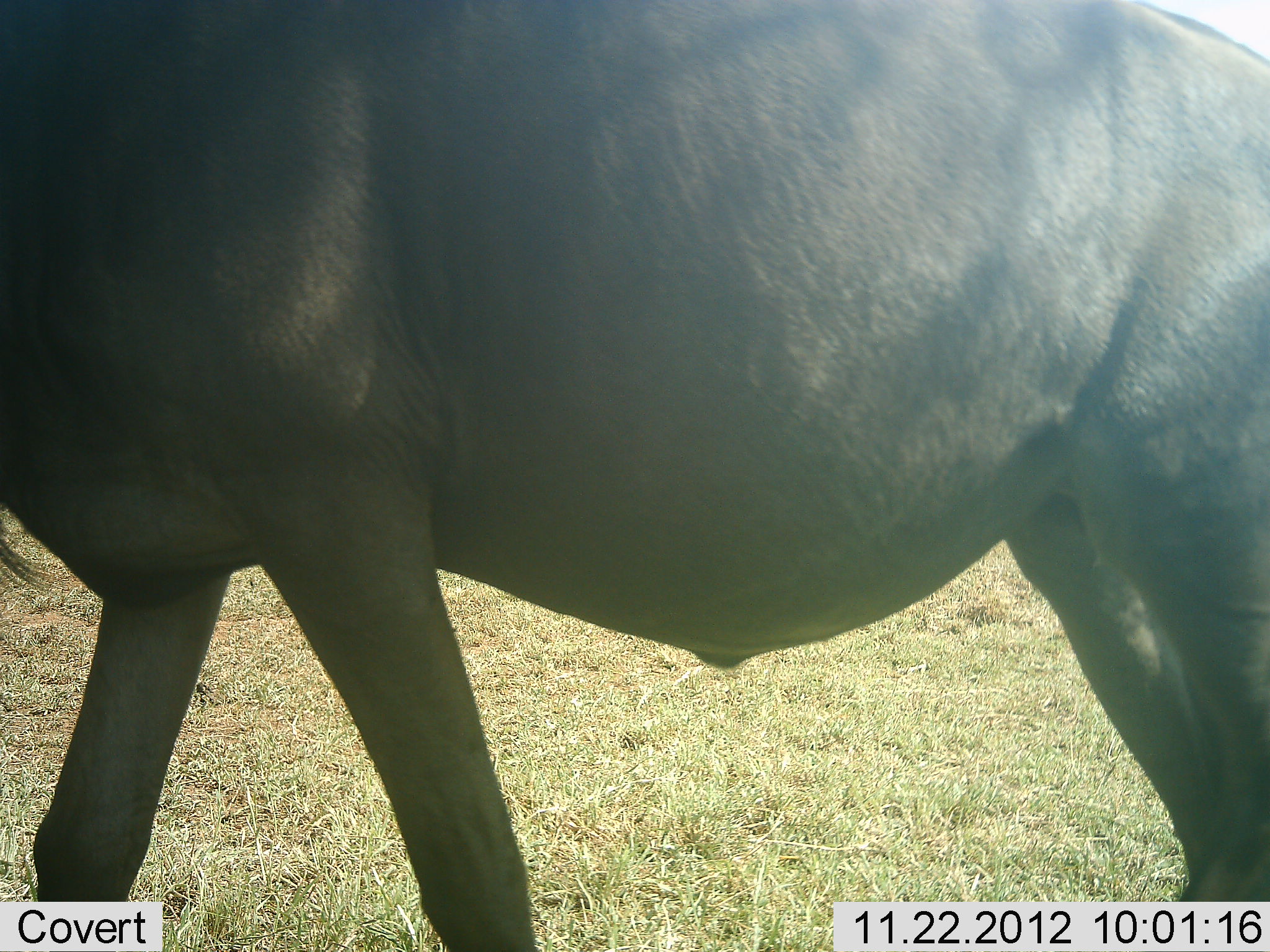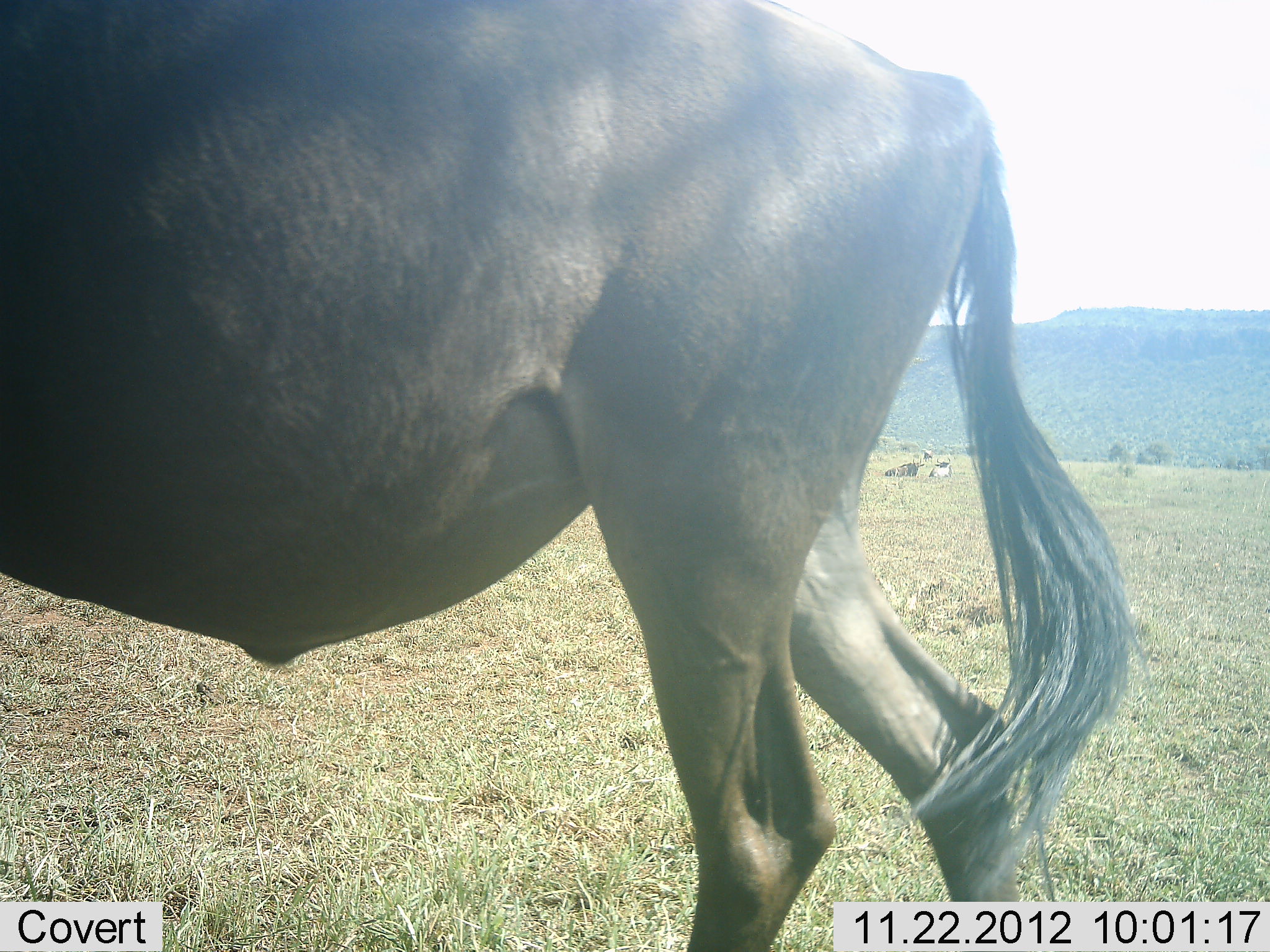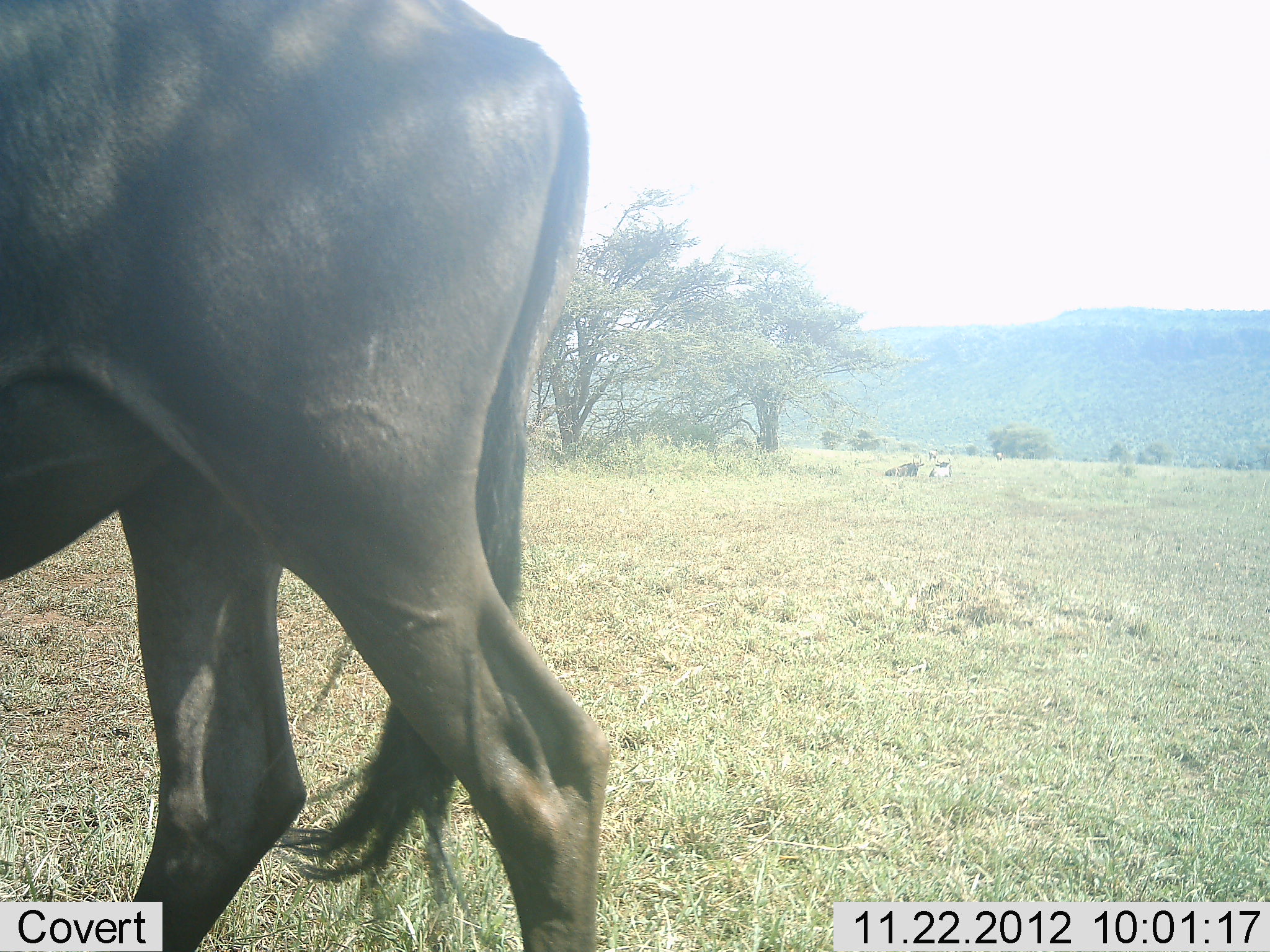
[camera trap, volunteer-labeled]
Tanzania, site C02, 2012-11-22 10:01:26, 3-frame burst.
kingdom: Animalia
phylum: Chordata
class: Mammalia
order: Artiodactyla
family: Bovidae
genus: Connochaetes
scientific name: Connochaetes taurinus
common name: blue wildebeest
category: wildebeest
Wildebeest (blue wildebeest) (Connochaetes taurinus), count 1. Behavior (volunteer vote fractions): standing 6%, resting 15%, moving 100%, interacting 0%. Young present (vote fraction): 0%. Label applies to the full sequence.